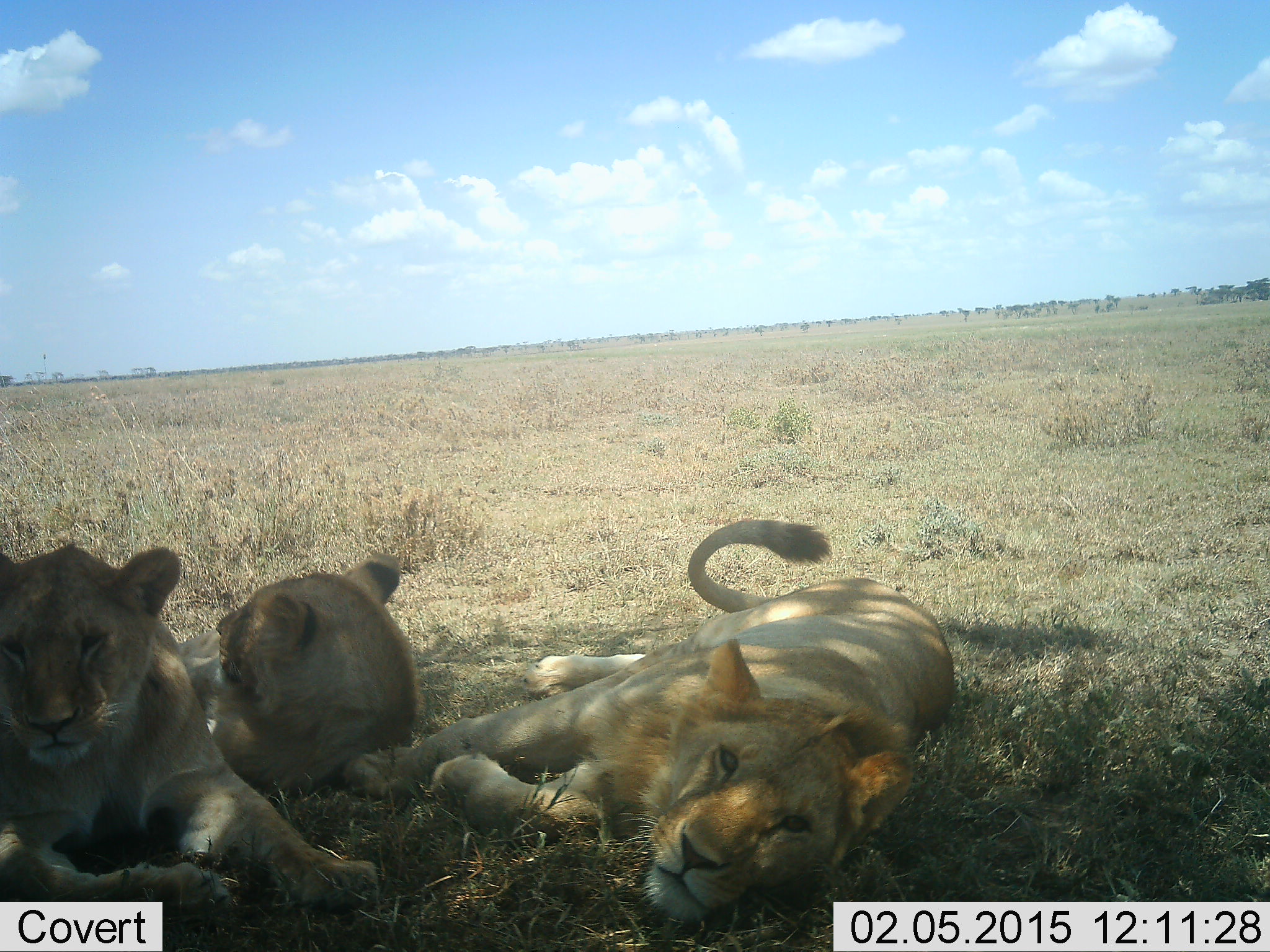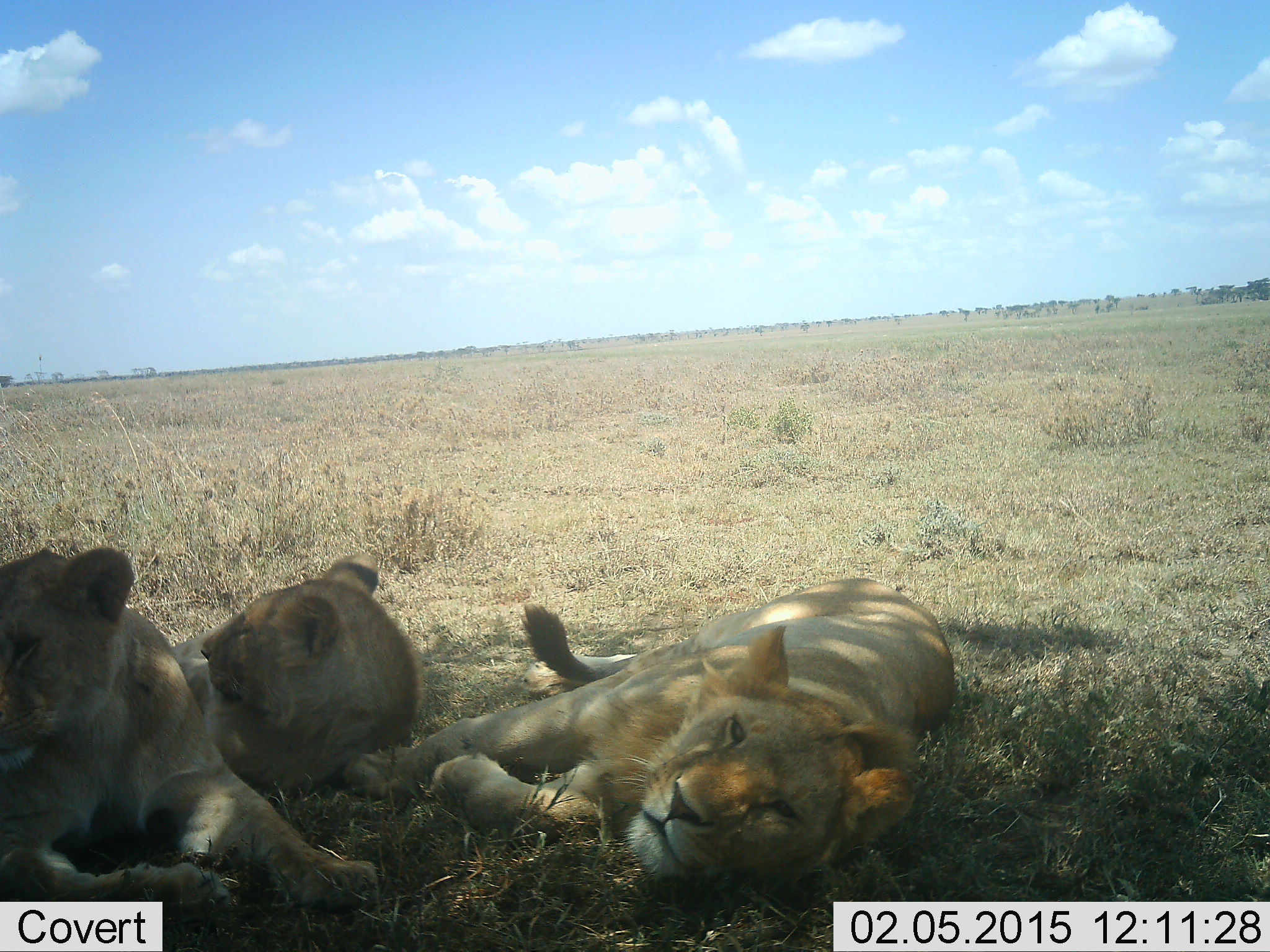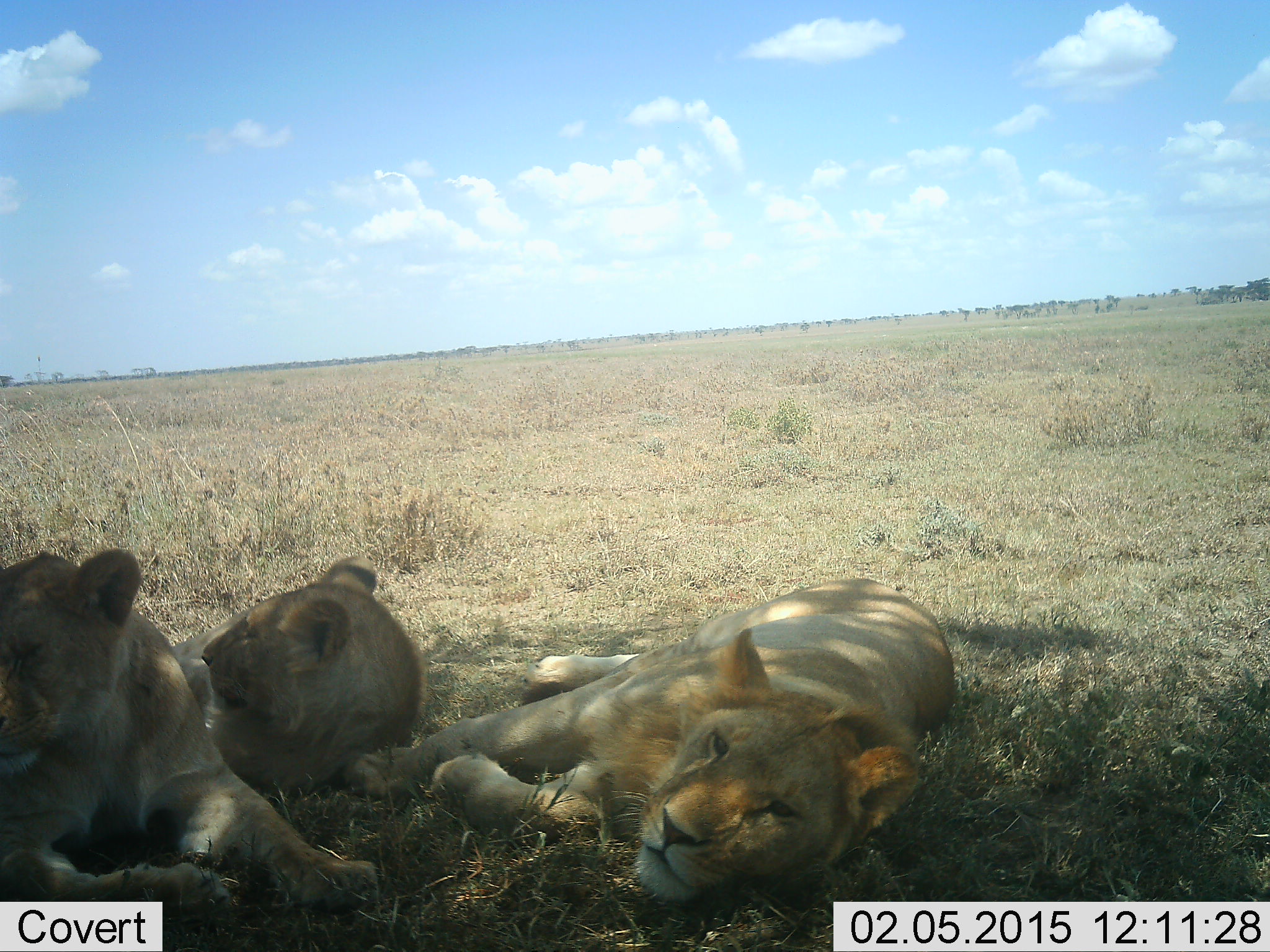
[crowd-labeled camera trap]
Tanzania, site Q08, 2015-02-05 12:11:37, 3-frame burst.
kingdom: Animalia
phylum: Chordata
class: Mammalia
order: Carnivora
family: Felidae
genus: Panthera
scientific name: Panthera leo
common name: lion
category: lionfemale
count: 2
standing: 0%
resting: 100%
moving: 0%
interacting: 0%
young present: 6%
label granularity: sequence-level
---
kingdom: Animalia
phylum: Chordata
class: Mammalia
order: Carnivora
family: Felidae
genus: Panthera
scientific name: Panthera leo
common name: lion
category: lionmale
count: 1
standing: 0%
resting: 100%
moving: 0%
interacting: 0%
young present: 10%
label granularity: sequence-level